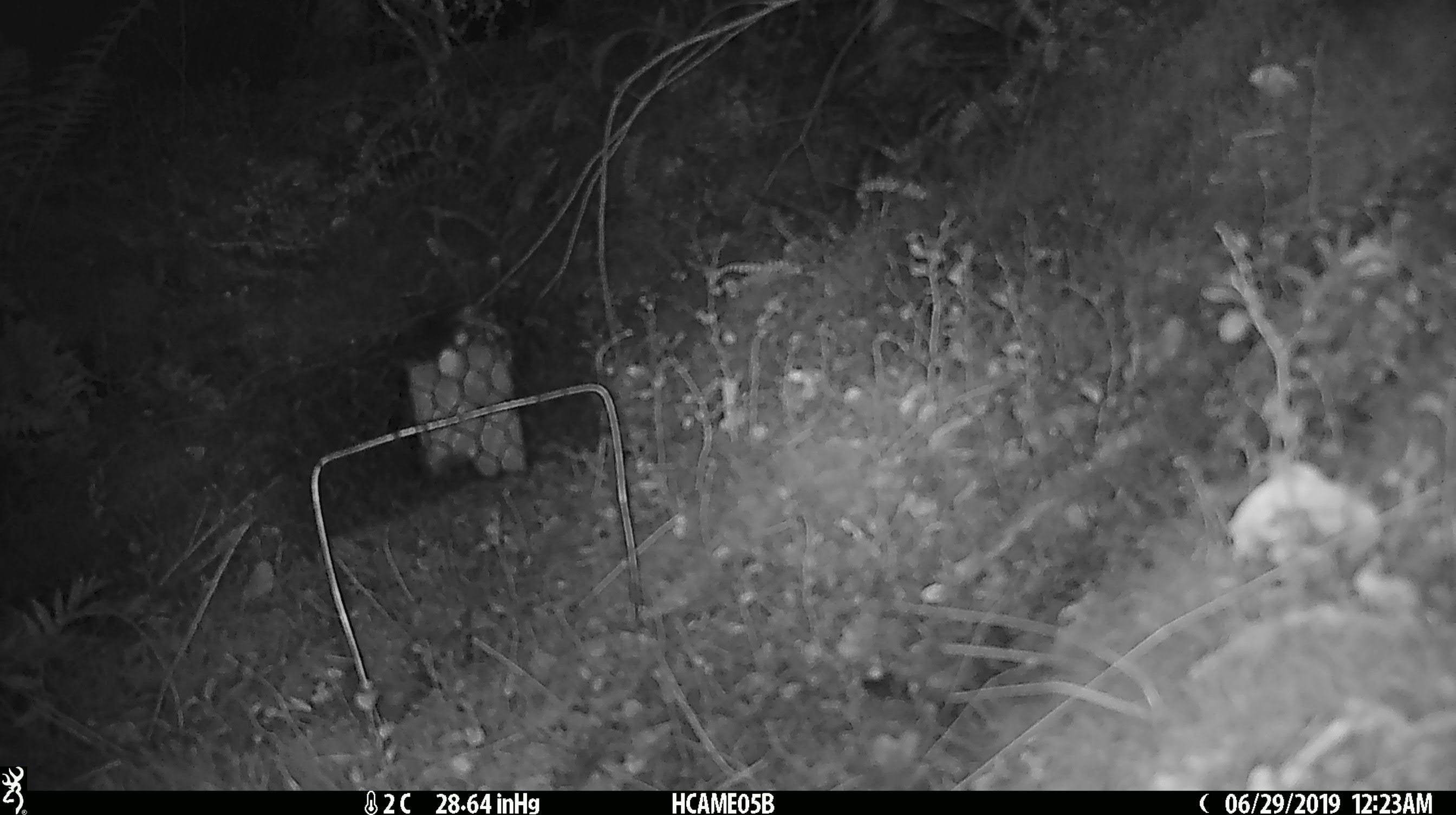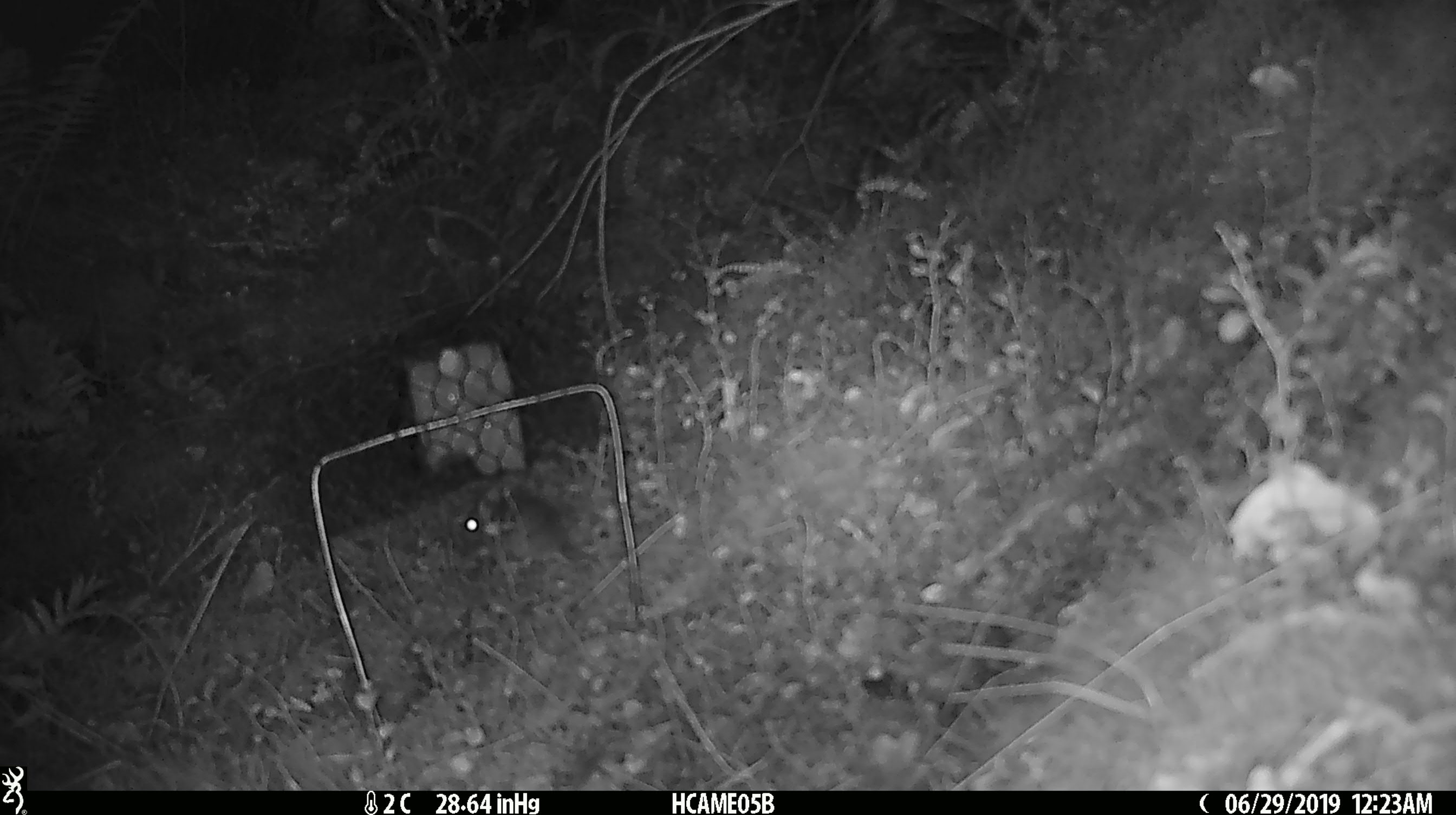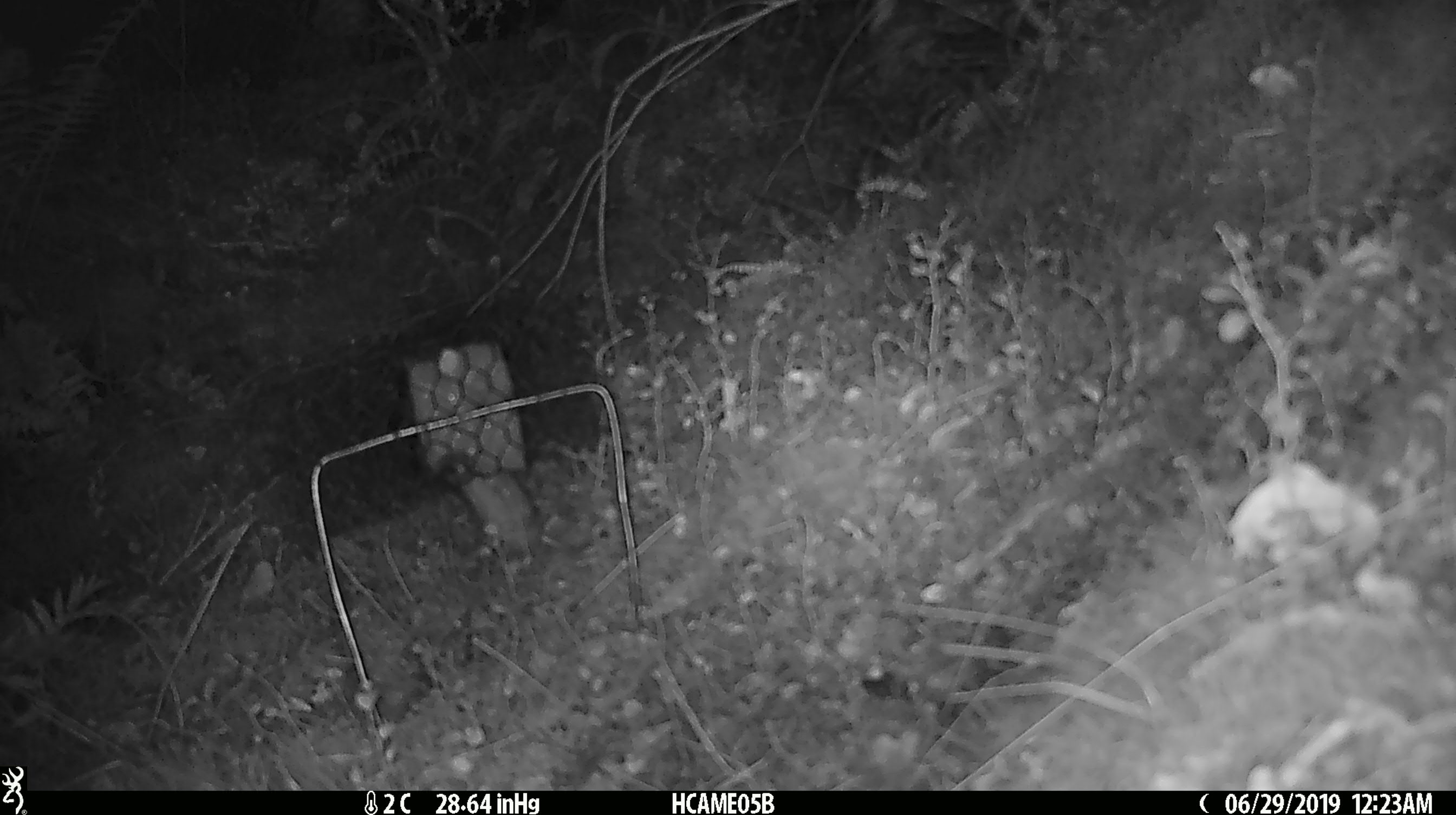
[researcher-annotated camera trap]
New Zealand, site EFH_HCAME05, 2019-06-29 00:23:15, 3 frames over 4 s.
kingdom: Animalia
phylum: Chordata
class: Mammalia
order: Rodentia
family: Muridae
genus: Mus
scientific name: Mus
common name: mouse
Mouse (Mus).